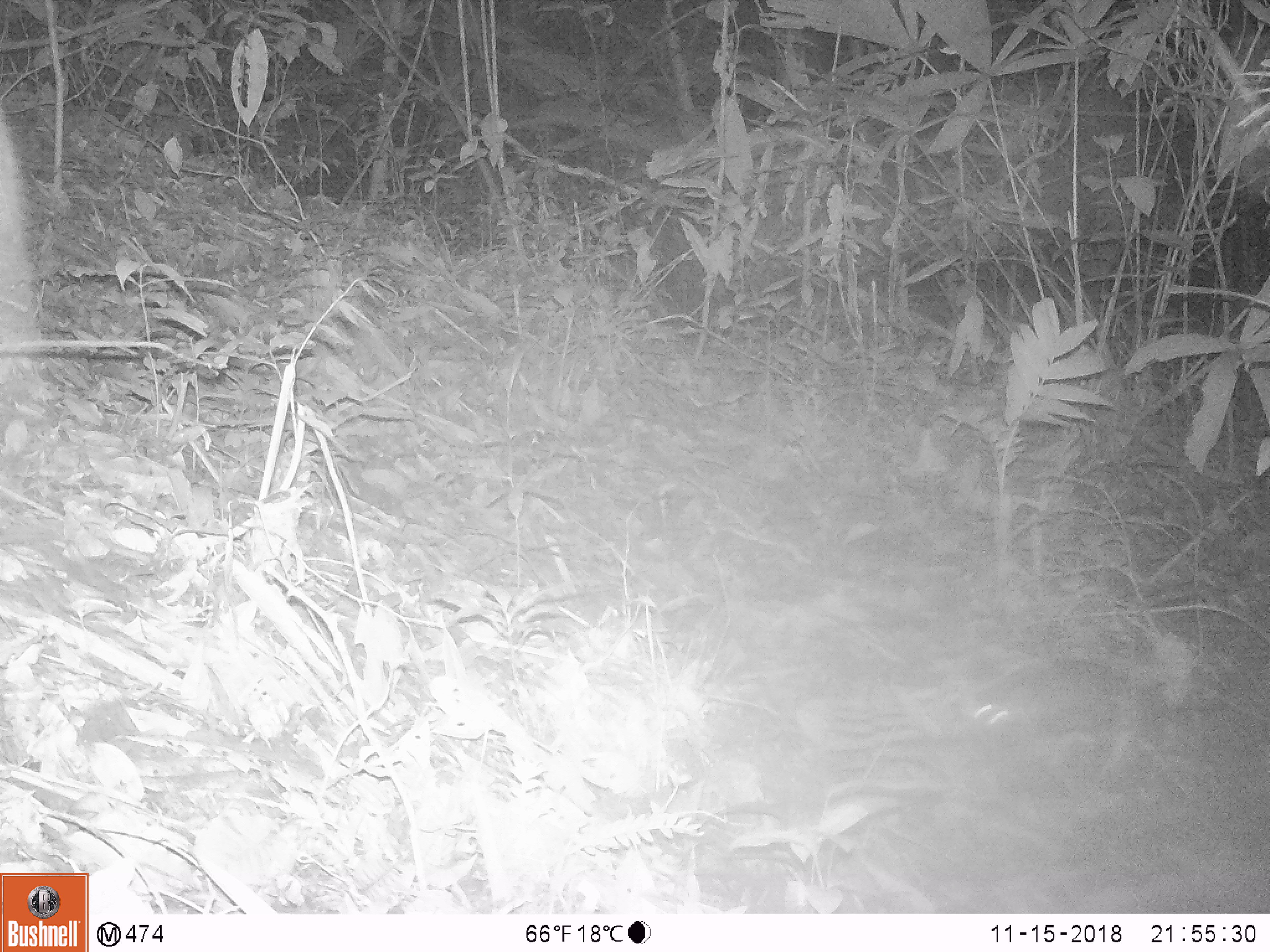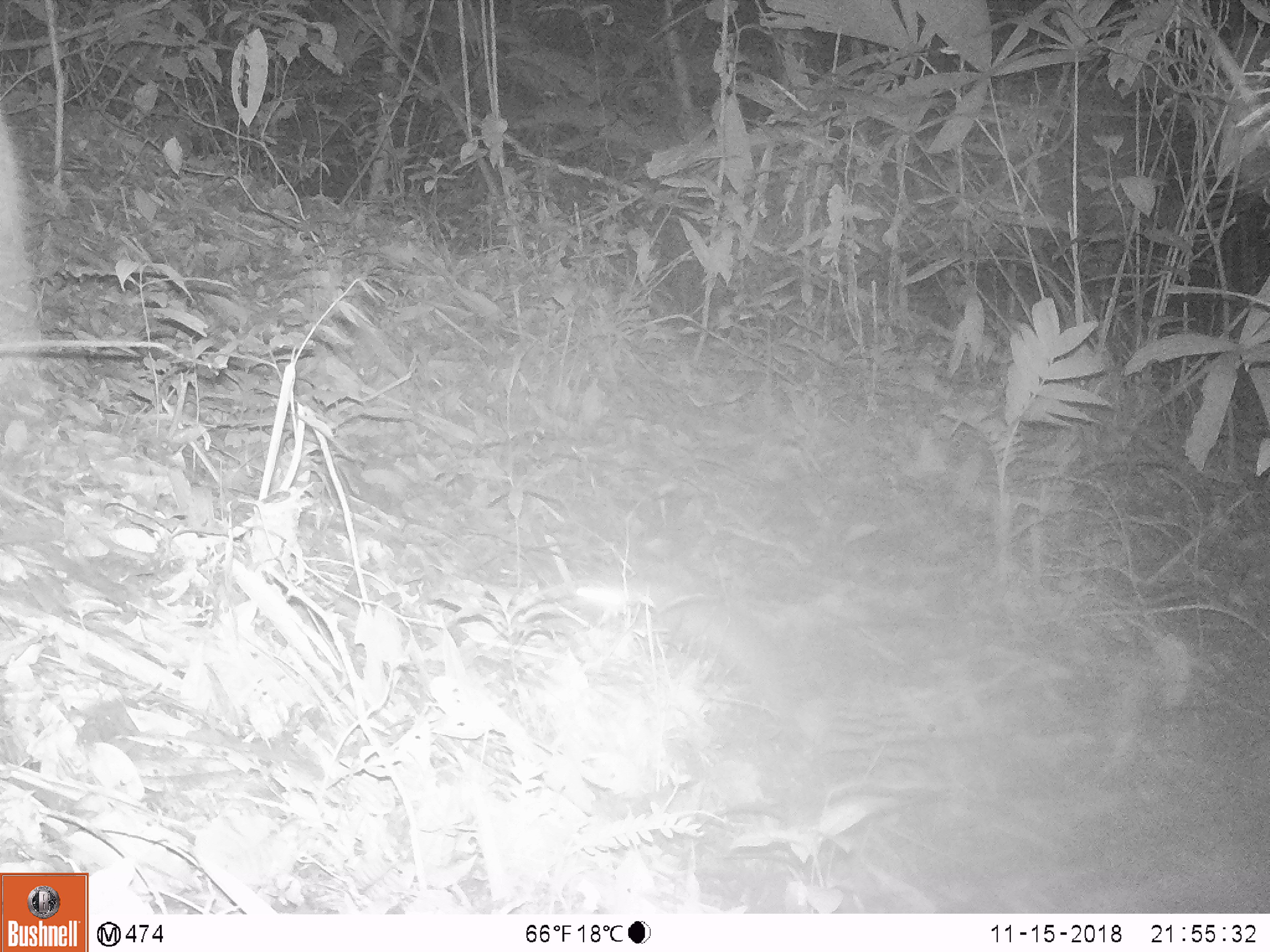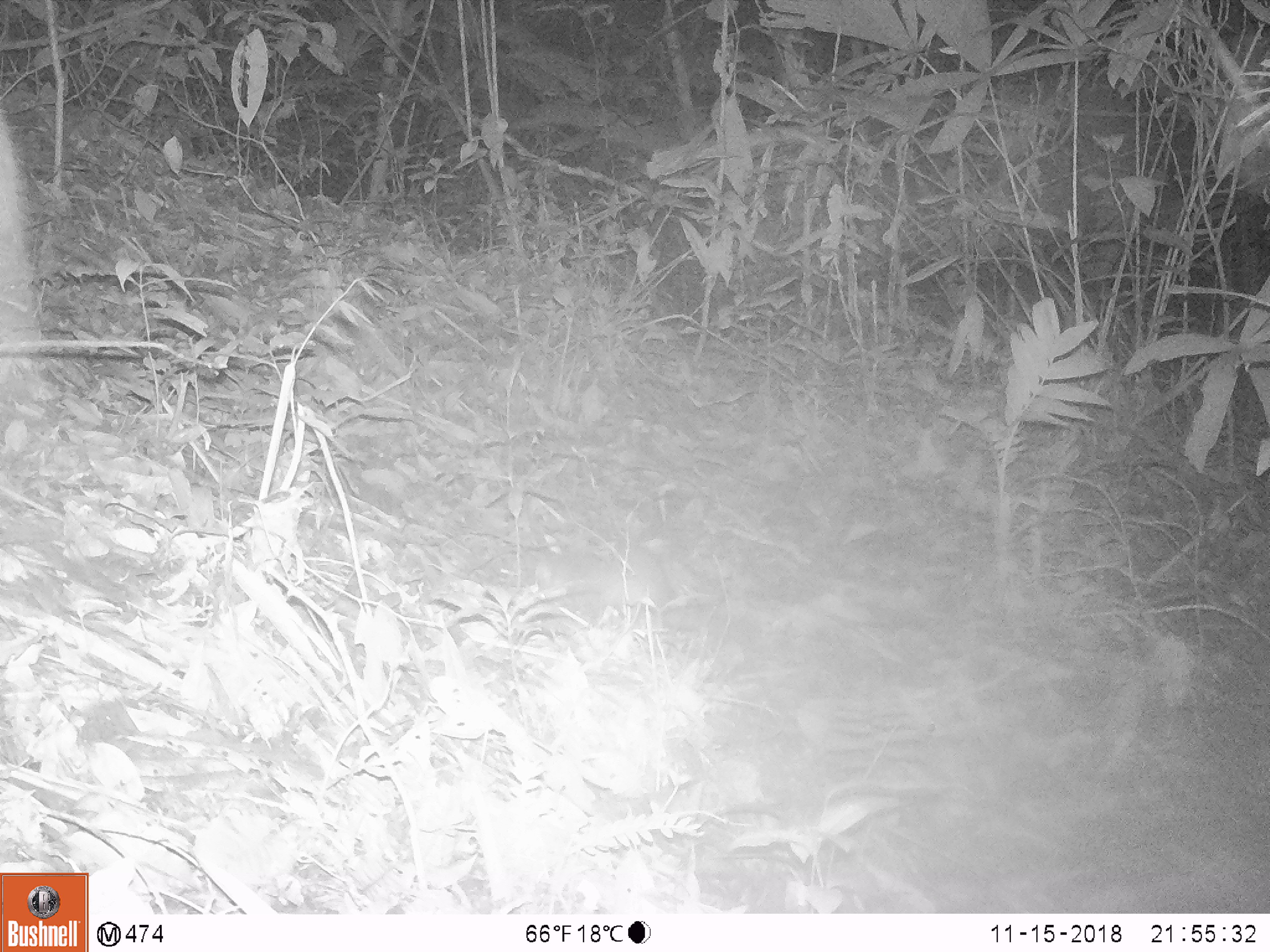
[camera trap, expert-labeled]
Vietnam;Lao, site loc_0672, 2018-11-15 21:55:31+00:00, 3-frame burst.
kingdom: Animalia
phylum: Chordata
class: Mammalia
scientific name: Mammalia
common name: mammal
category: unidentified small mammal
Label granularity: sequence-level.